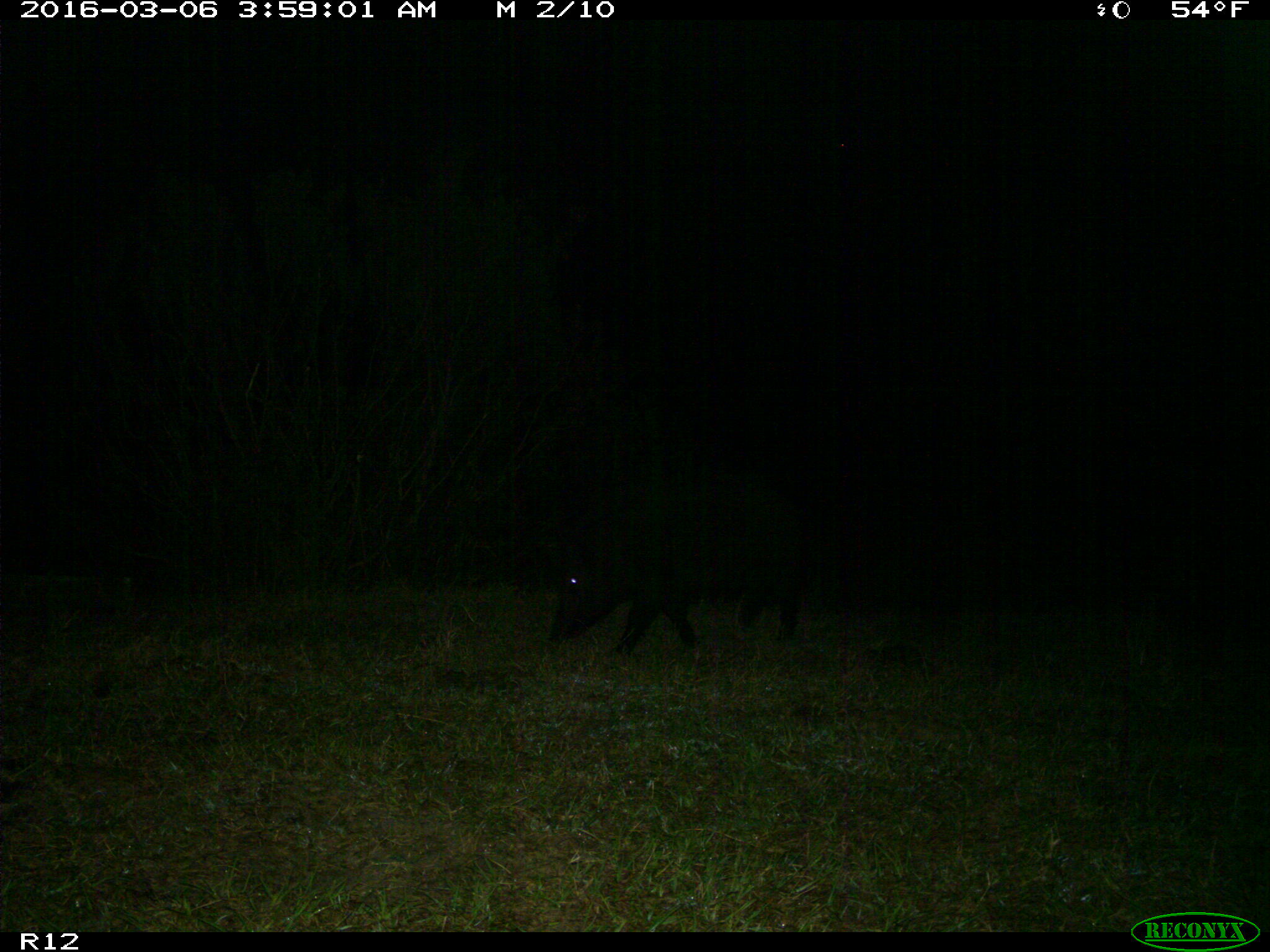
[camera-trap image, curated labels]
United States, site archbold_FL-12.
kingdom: Animalia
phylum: Chordata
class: Mammalia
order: Artiodactyla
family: Suidae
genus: Sus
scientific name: Sus scrofa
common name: wild boar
Sus scrofa (wild boar).